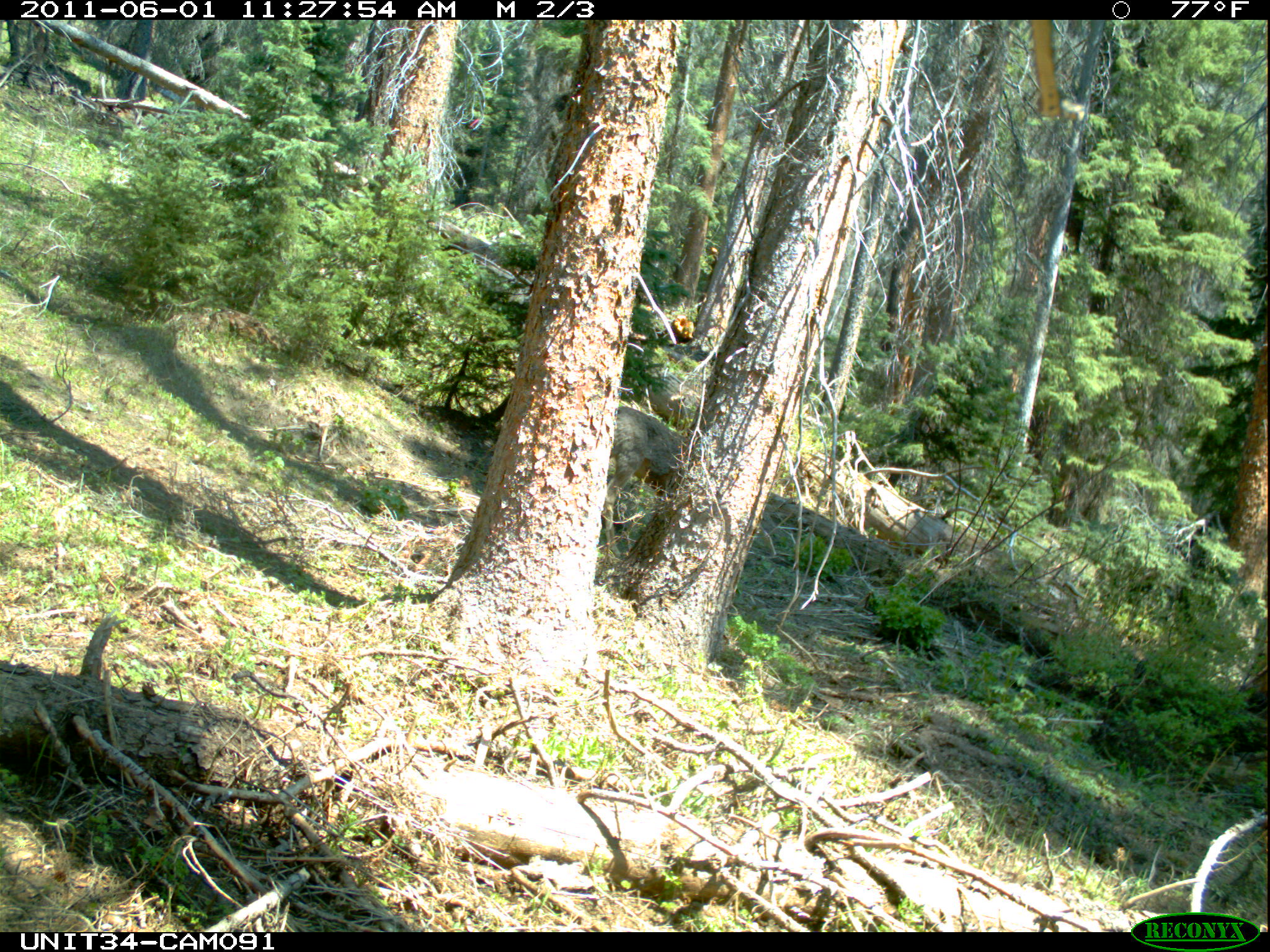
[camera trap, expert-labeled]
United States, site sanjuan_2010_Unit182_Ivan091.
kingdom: Animalia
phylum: Chordata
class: Mammalia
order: Artiodactyla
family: Cervidae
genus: Odocoileus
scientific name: Odocoileus hemionus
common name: mule deer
Odocoileus hemionus (mule deer).